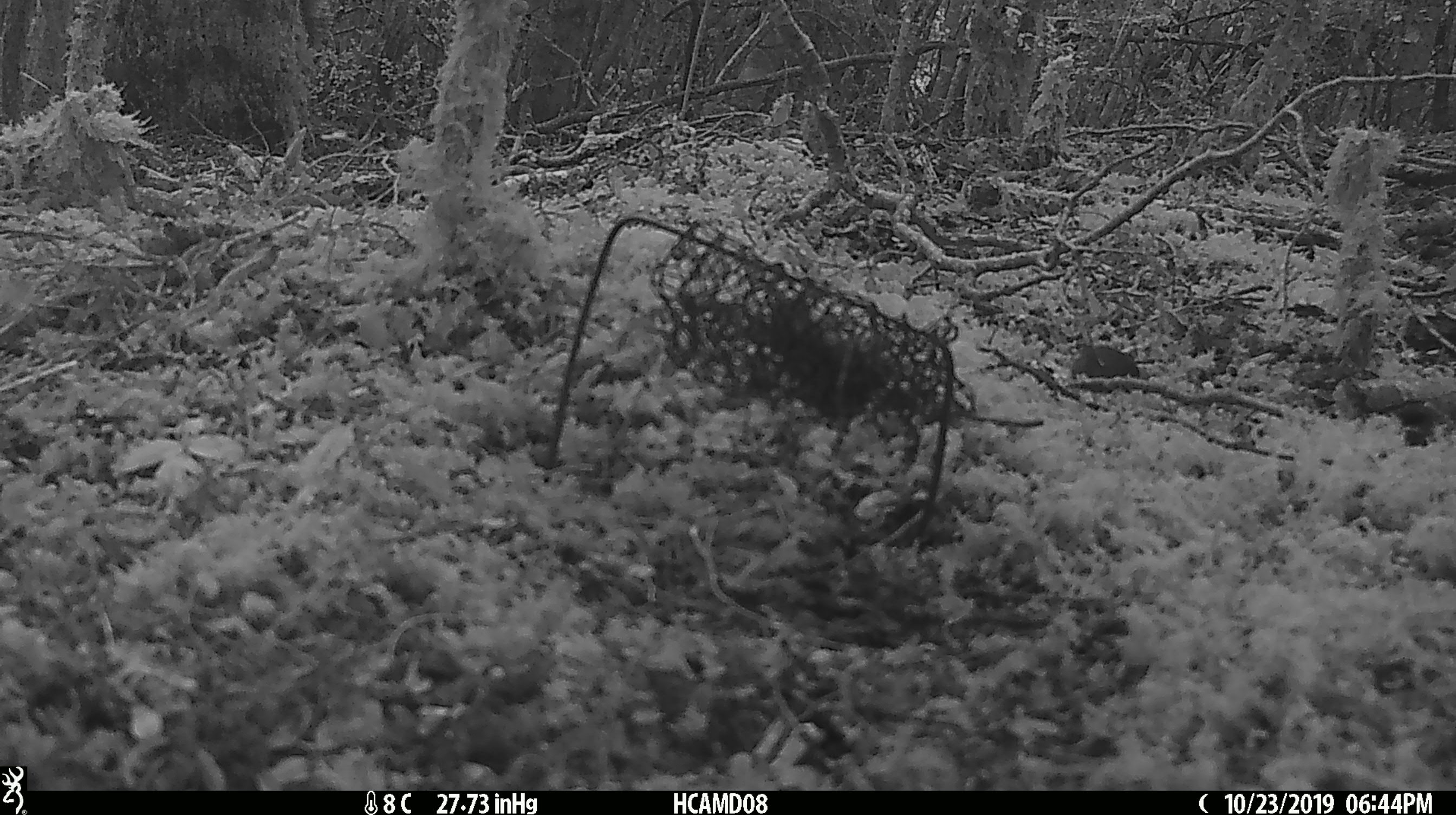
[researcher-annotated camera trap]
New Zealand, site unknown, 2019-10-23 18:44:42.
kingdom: Animalia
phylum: Chordata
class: Mammalia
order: Rodentia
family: Muridae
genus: Mus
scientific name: Mus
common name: mouse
Mouse (Mus).